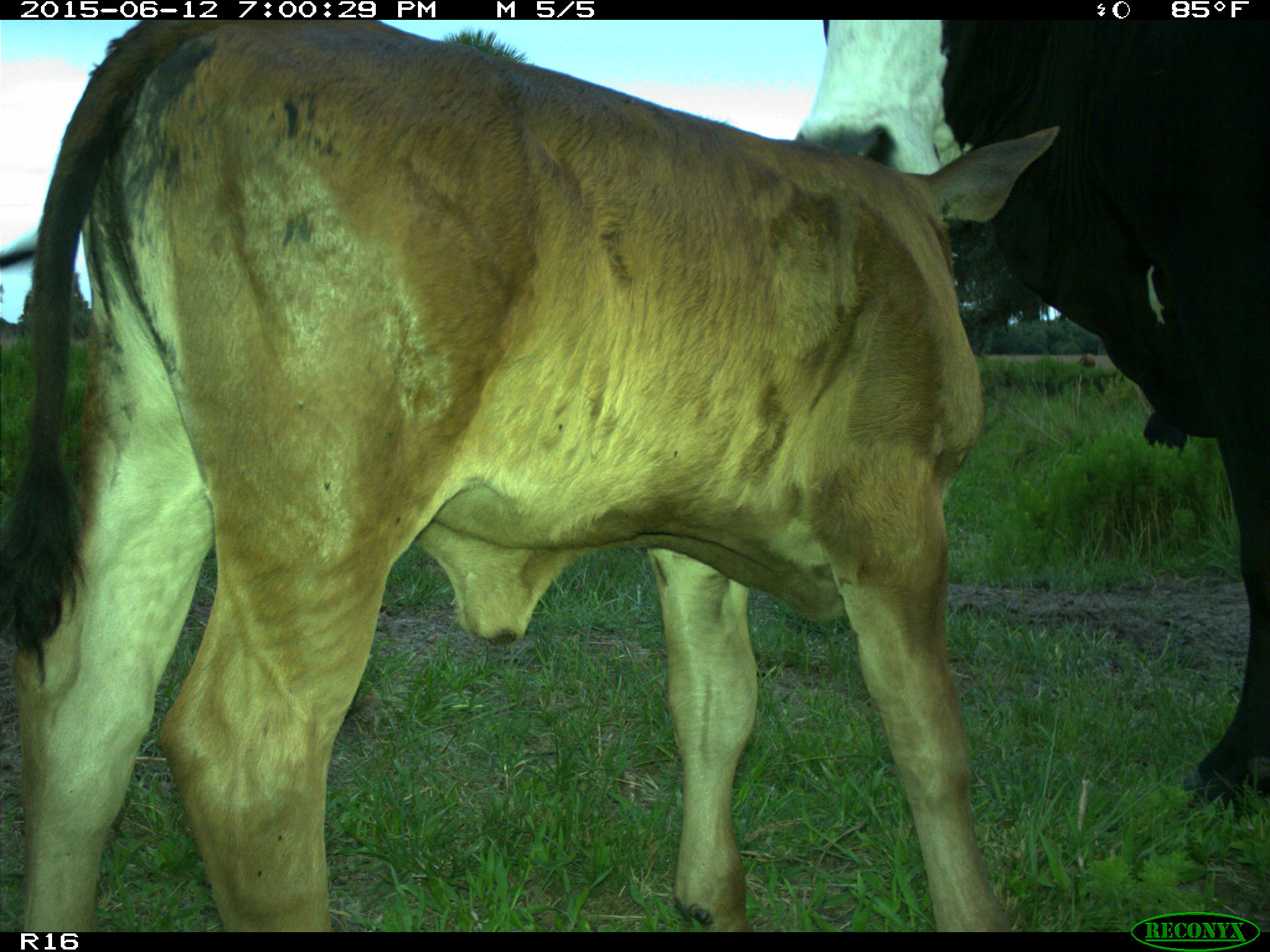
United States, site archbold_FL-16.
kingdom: Animalia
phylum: Chordata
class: Mammalia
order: Artiodactyla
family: Bovidae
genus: Bos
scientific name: Bos taurus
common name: domestic cow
Bos taurus (domestic cow).